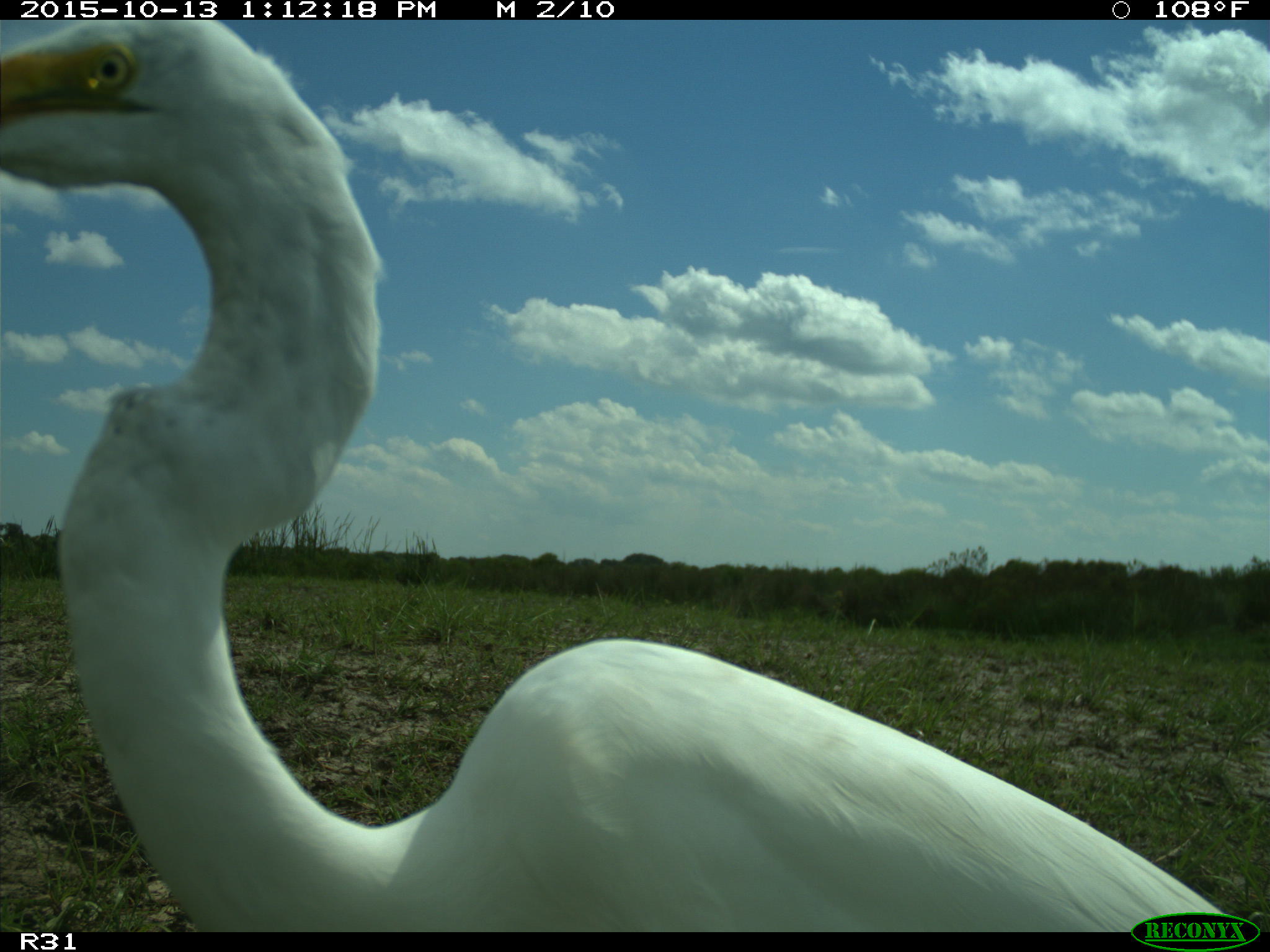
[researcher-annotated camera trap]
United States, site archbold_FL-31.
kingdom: Animalia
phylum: Chordata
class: Aves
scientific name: Aves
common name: birds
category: unidentified bird